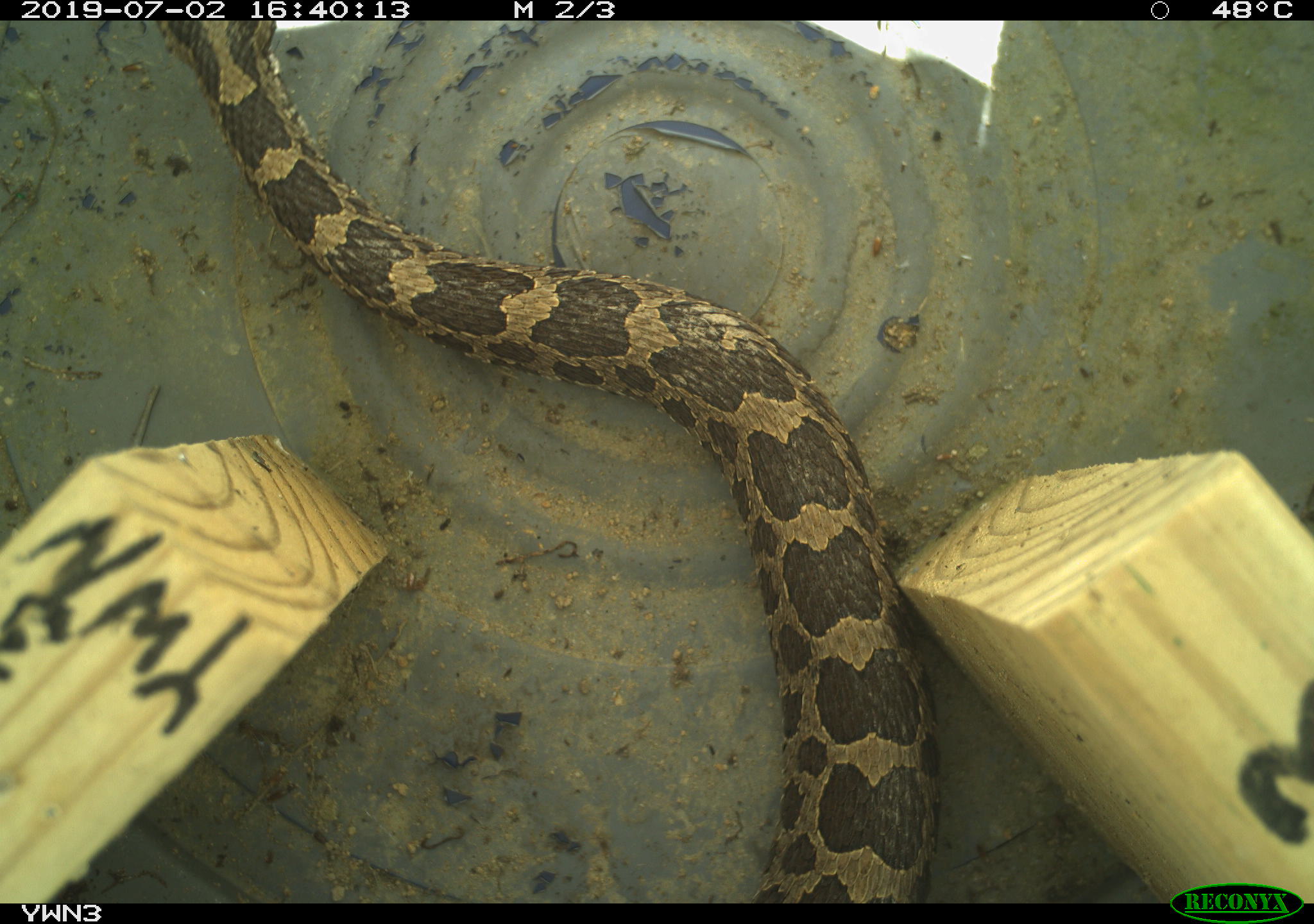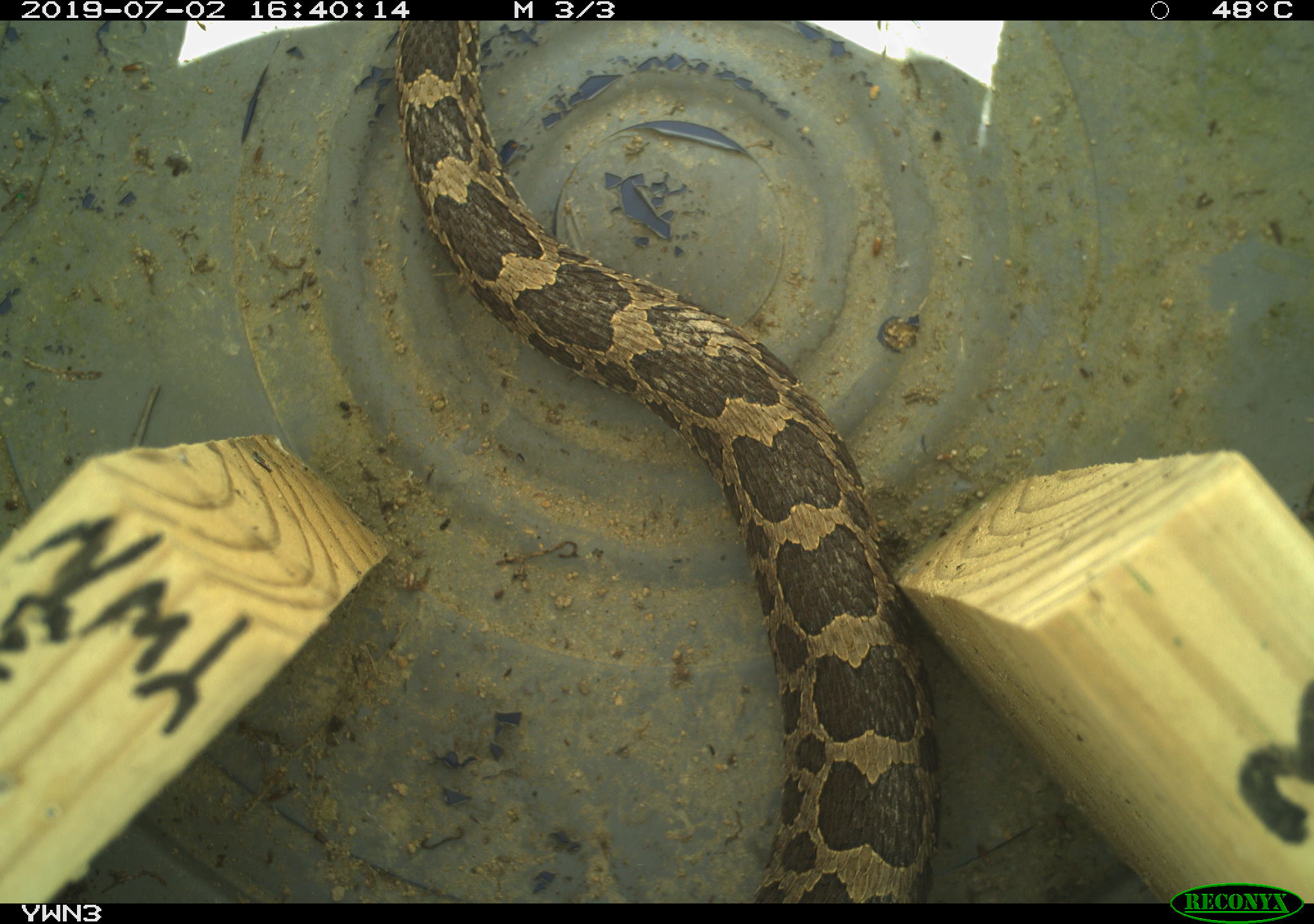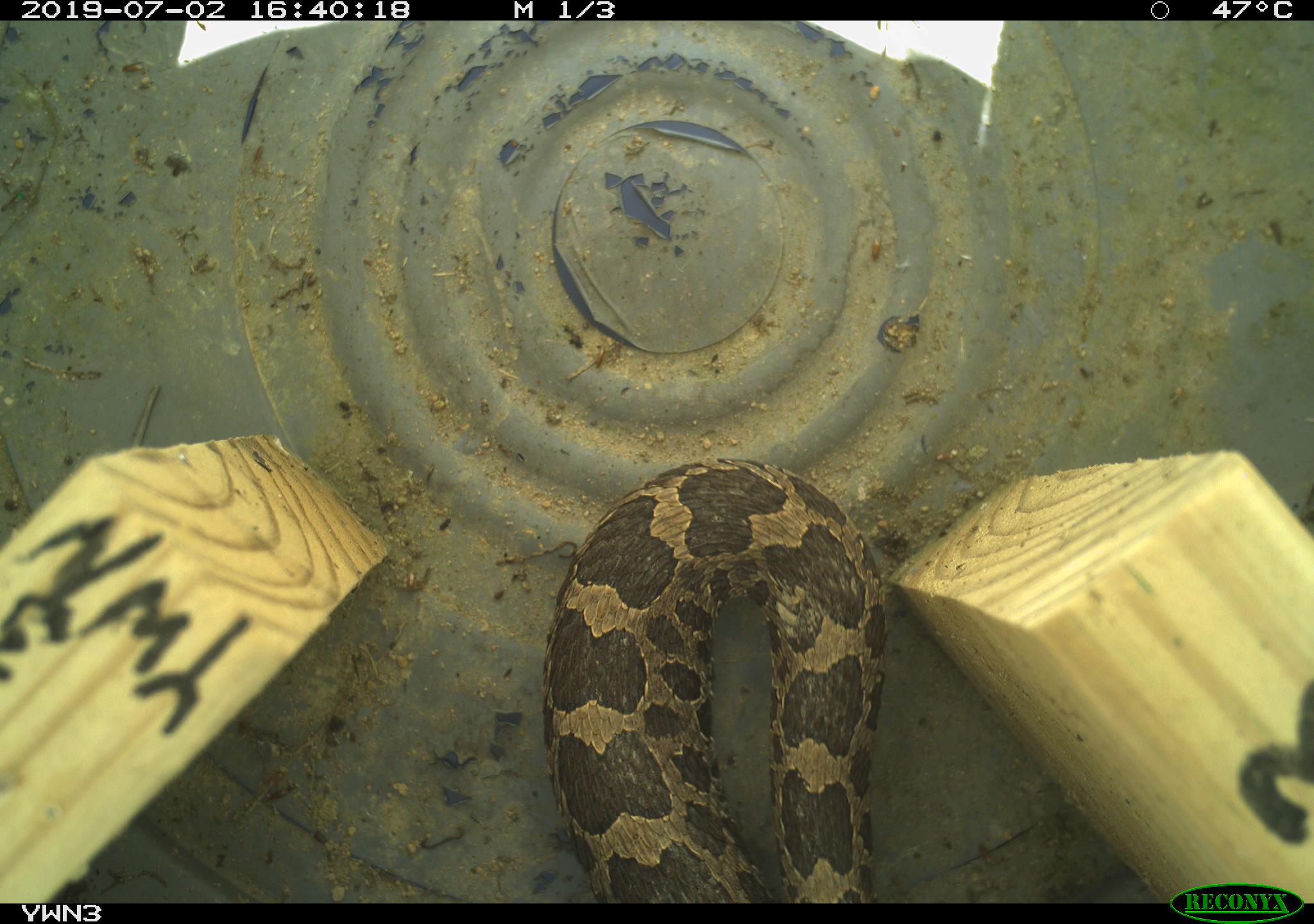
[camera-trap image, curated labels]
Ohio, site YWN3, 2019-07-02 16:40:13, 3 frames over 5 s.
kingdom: Animalia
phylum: Chordata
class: Reptilia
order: Squamata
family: Viperidae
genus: Sistrurus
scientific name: Sistrurus catenatus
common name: eastern massasauga